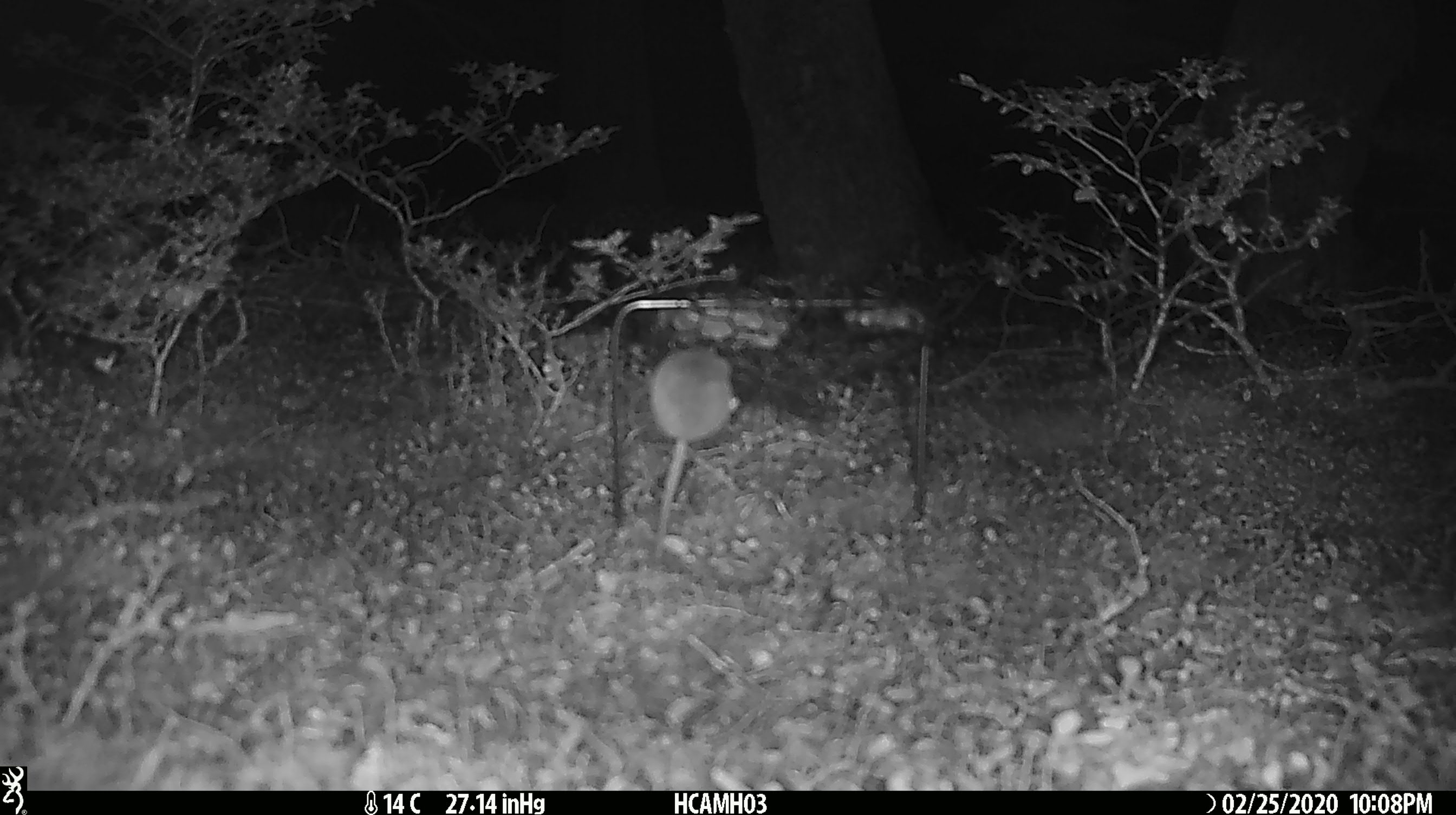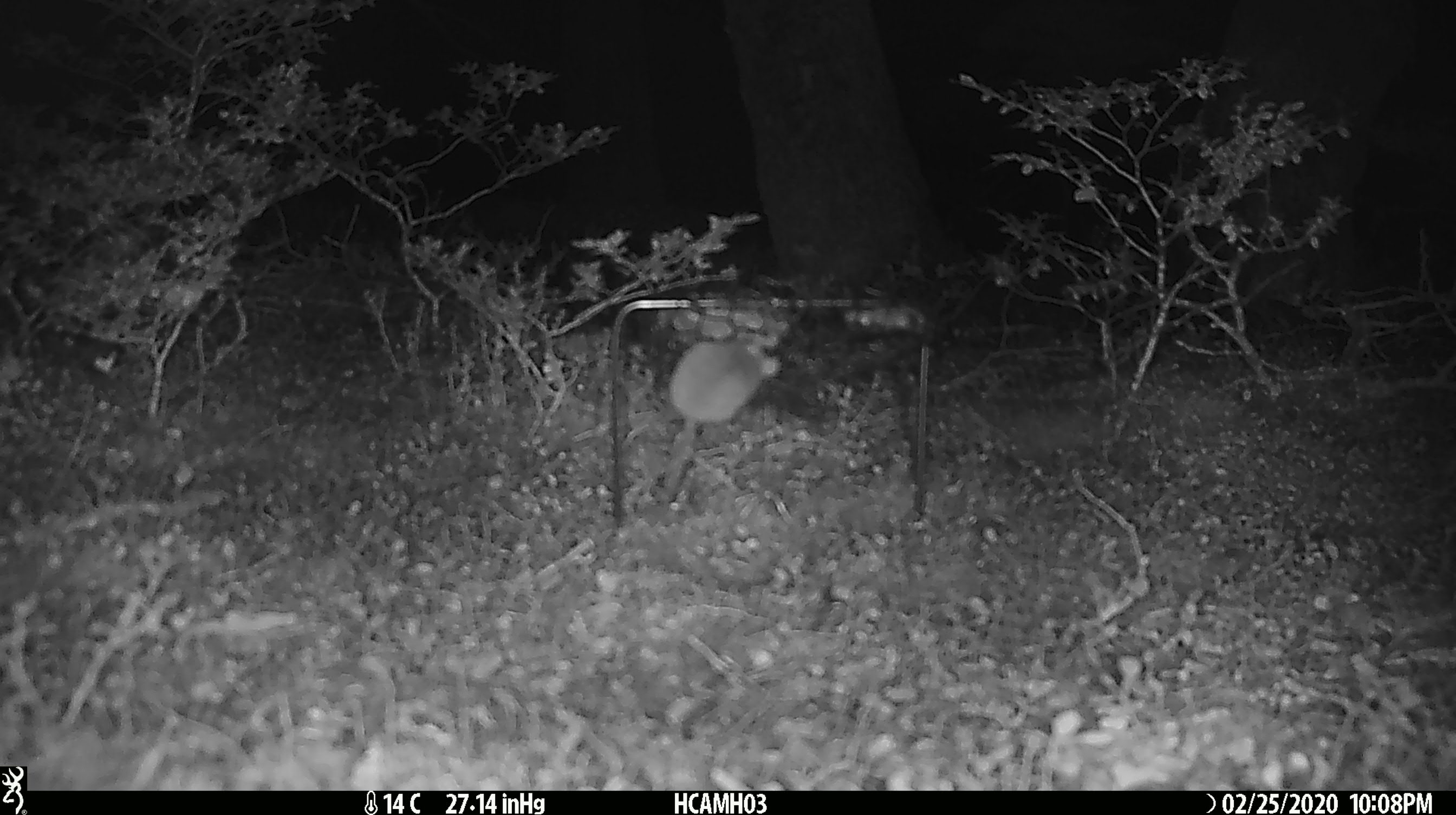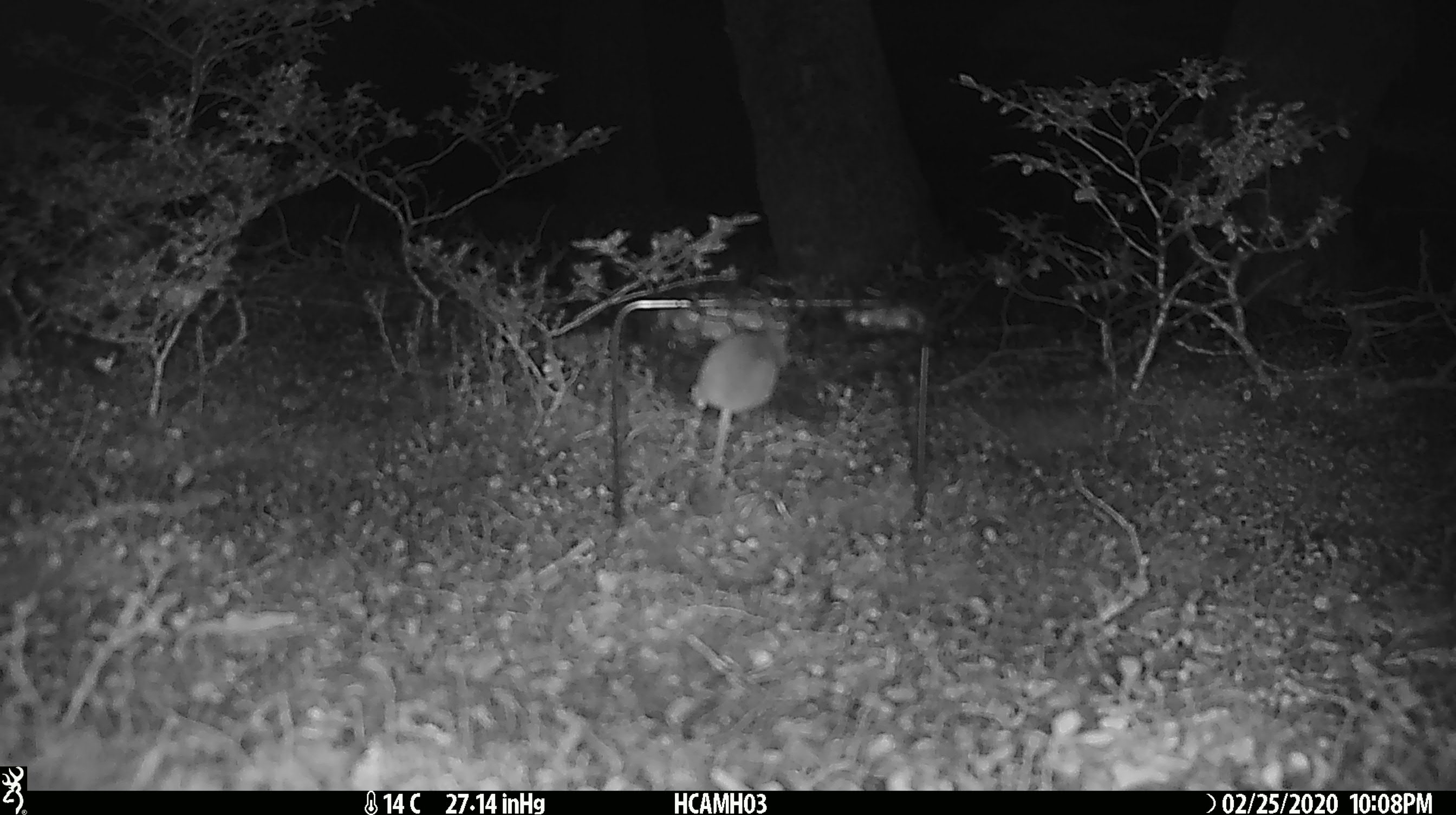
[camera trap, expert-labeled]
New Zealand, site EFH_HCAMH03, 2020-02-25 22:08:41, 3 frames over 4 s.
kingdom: Animalia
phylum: Chordata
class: Mammalia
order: Rodentia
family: Muridae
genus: Mus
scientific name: Mus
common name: mouse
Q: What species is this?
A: Mouse (Mus).